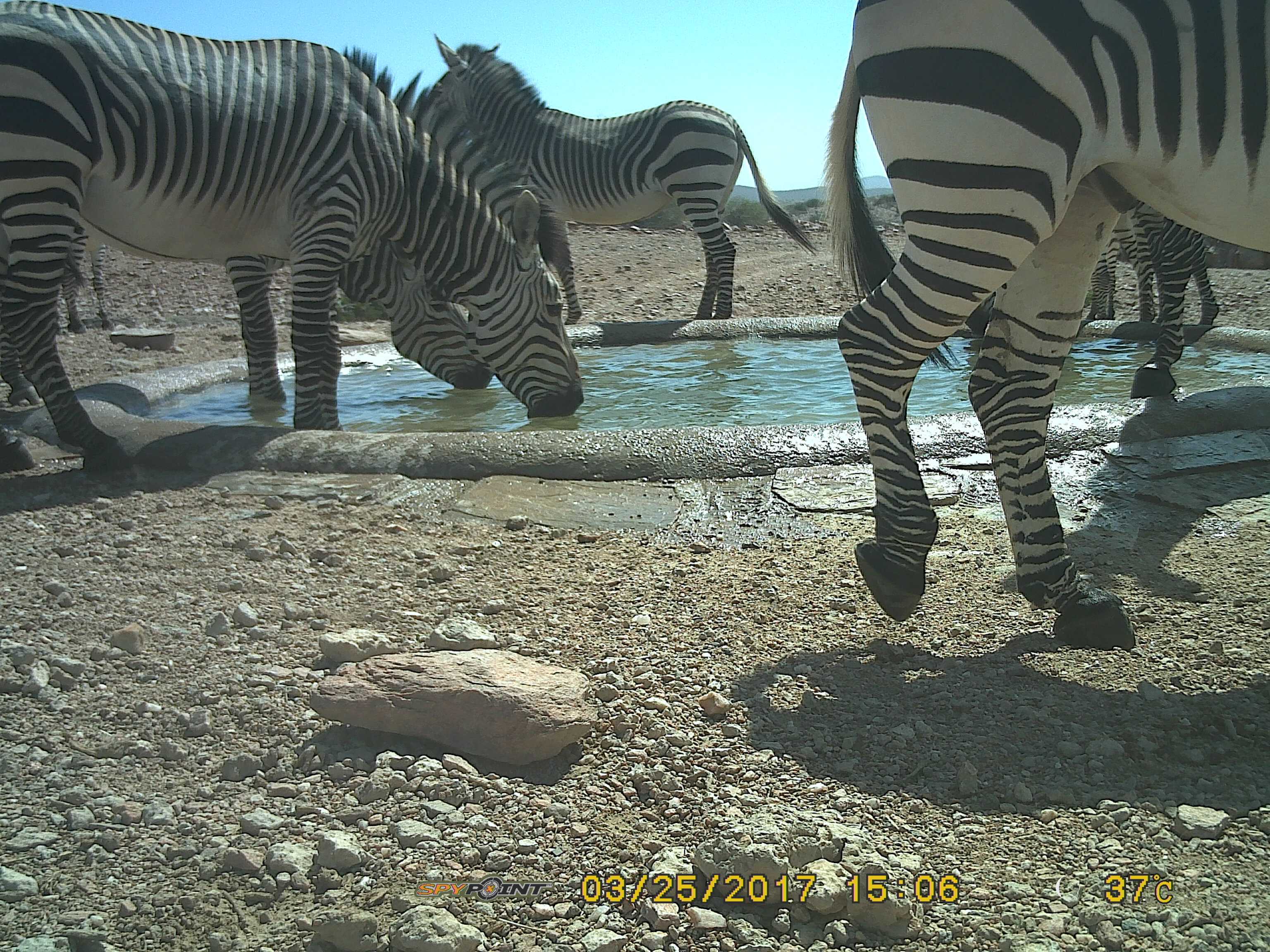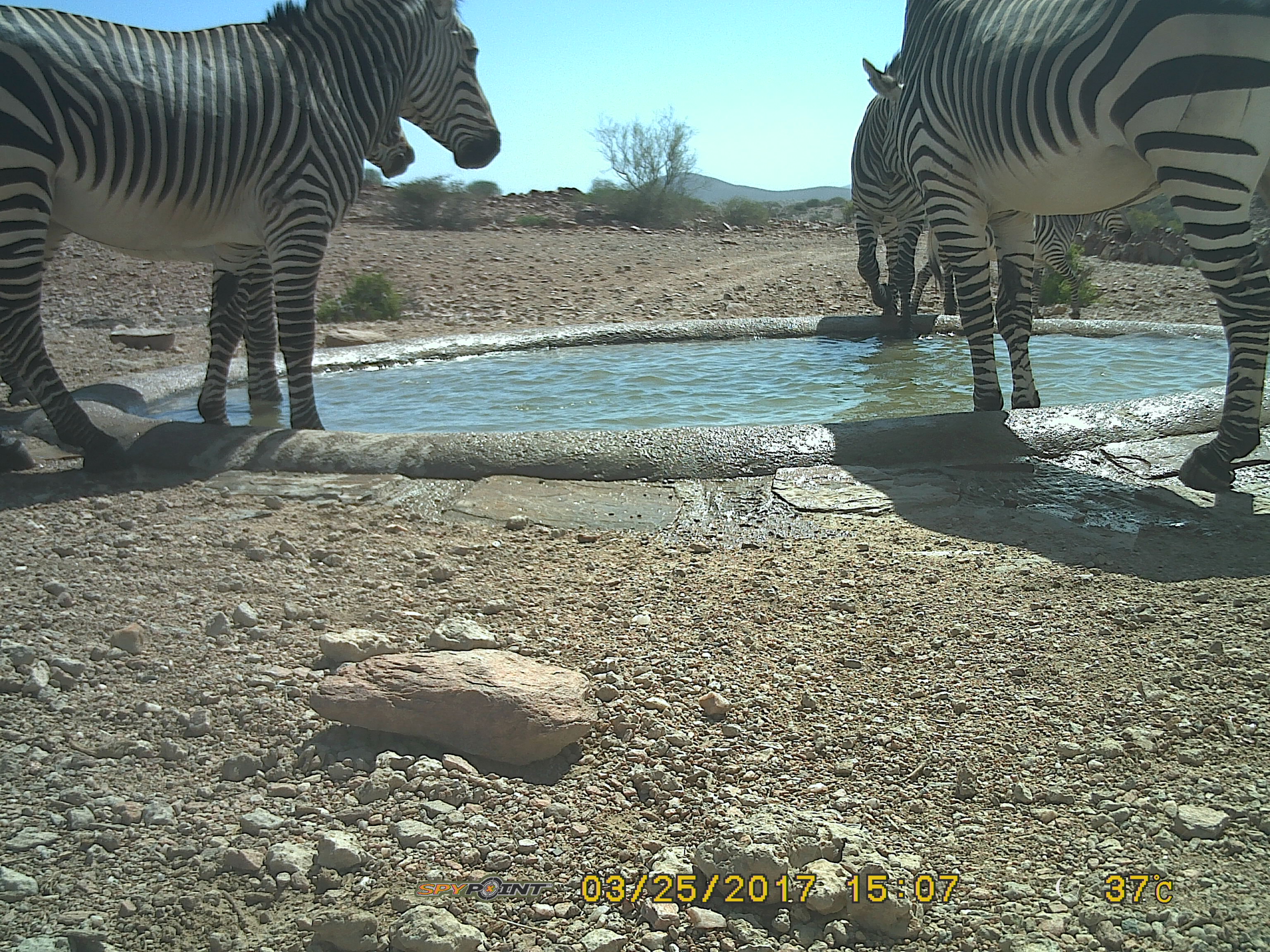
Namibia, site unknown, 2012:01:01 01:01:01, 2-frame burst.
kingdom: Animalia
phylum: Chordata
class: Mammalia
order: Perissodactyla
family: Equidae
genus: Equus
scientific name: Equus zebra hartmannae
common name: hartmann's mountain zebra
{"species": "Equus zebra hartmannae (hartmann's mountain zebra)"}